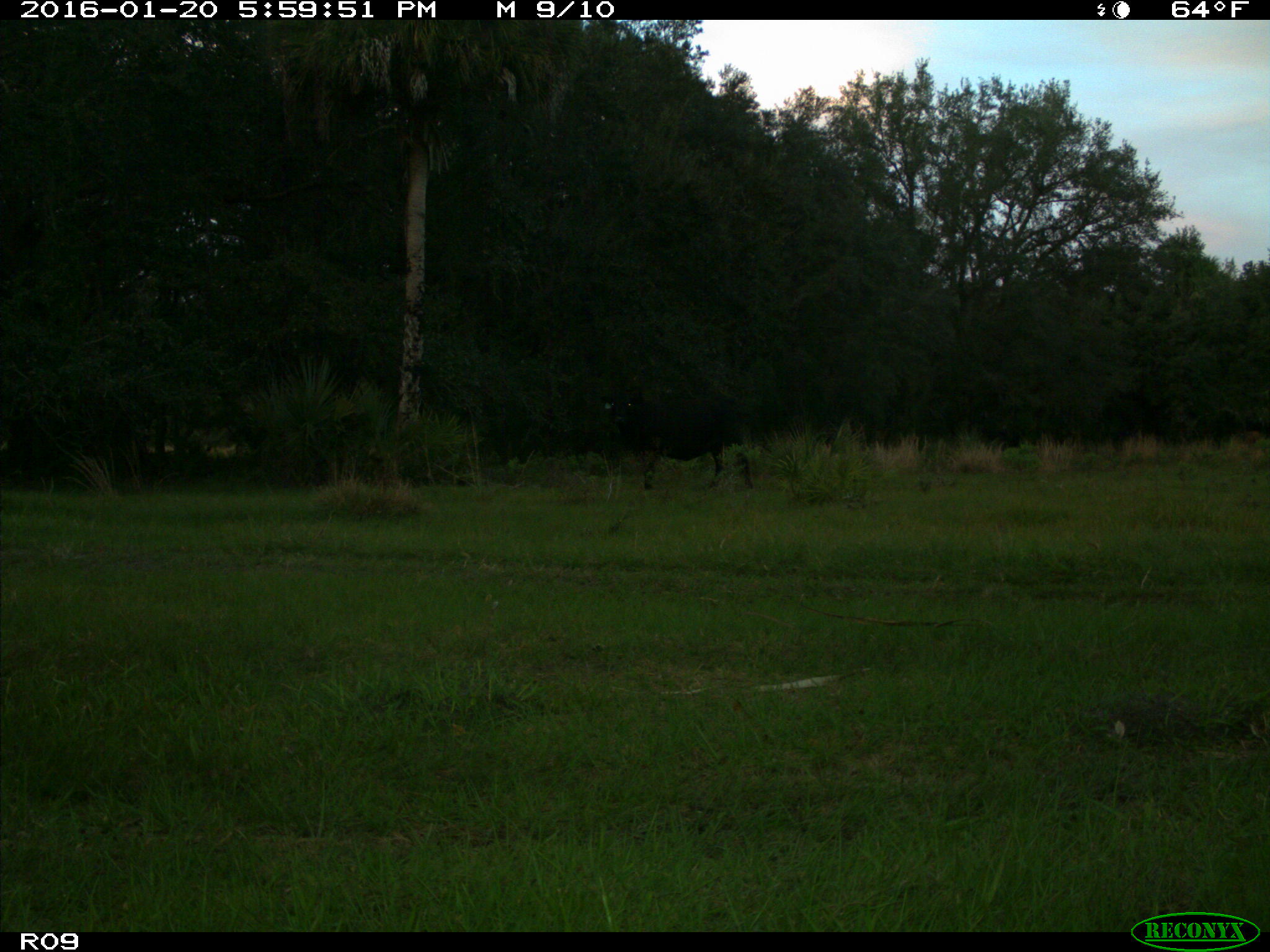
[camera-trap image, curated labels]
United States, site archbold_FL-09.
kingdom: Animalia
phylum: Chordata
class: Mammalia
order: Artiodactyla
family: Bovidae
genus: Bos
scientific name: Bos taurus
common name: domestic cow